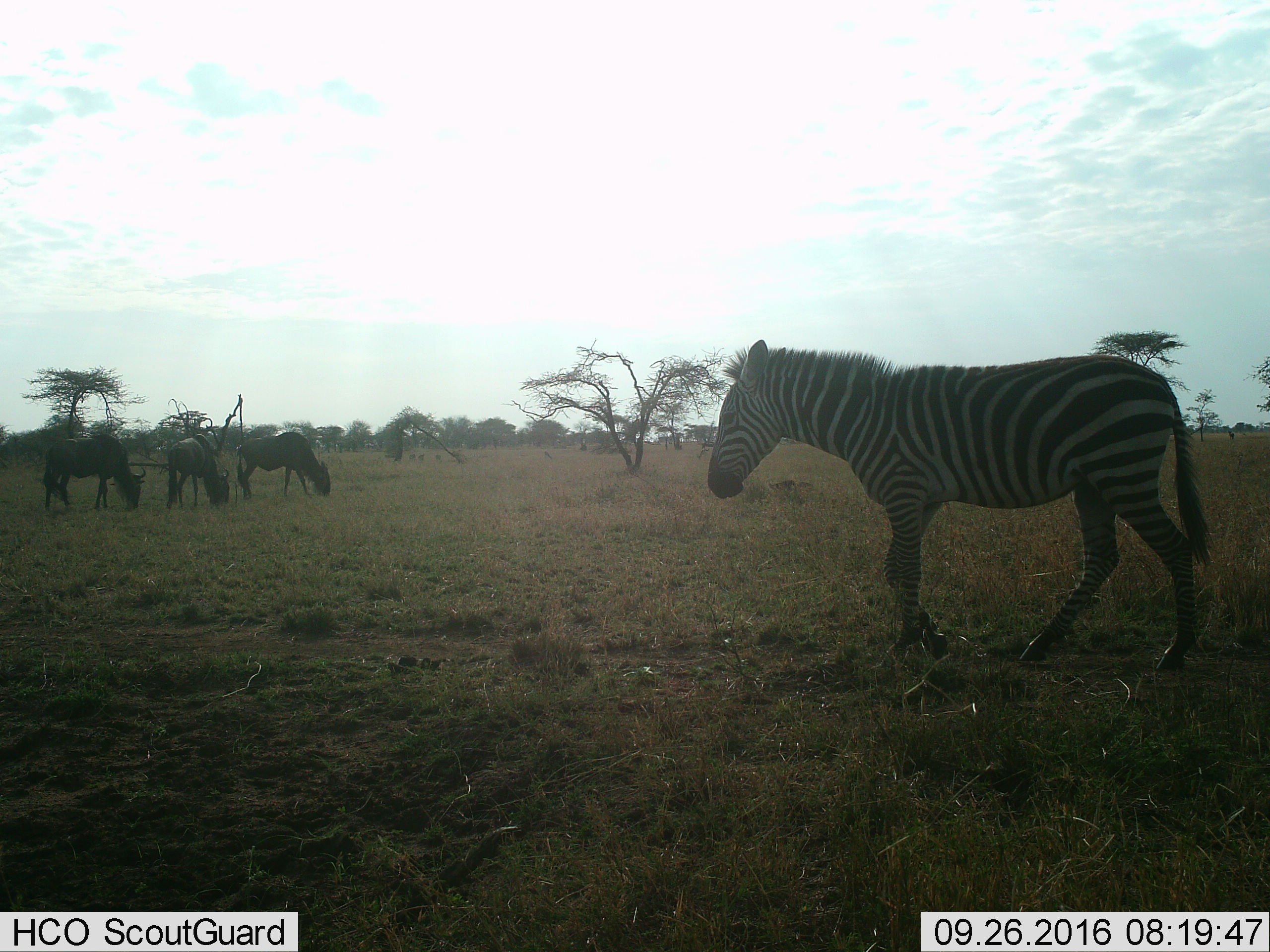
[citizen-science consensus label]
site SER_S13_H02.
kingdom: Animalia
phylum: Chordata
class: Mammalia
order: Artiodactyla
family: Bovidae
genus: Connochaetes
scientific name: Connochaetes taurinus taurinus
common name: blue wildebeest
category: wildebeestblue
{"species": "wildebeestblue (blue wildebeest) (Connochaetes taurinus taurinus)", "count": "3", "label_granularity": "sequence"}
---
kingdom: Animalia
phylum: Chordata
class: Mammalia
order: Perissodactyla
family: Equidae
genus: Equus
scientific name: Equus quagga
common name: plains zebra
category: zebraplains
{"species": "zebraplains (plains zebra) (Equus quagga)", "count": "1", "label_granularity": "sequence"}